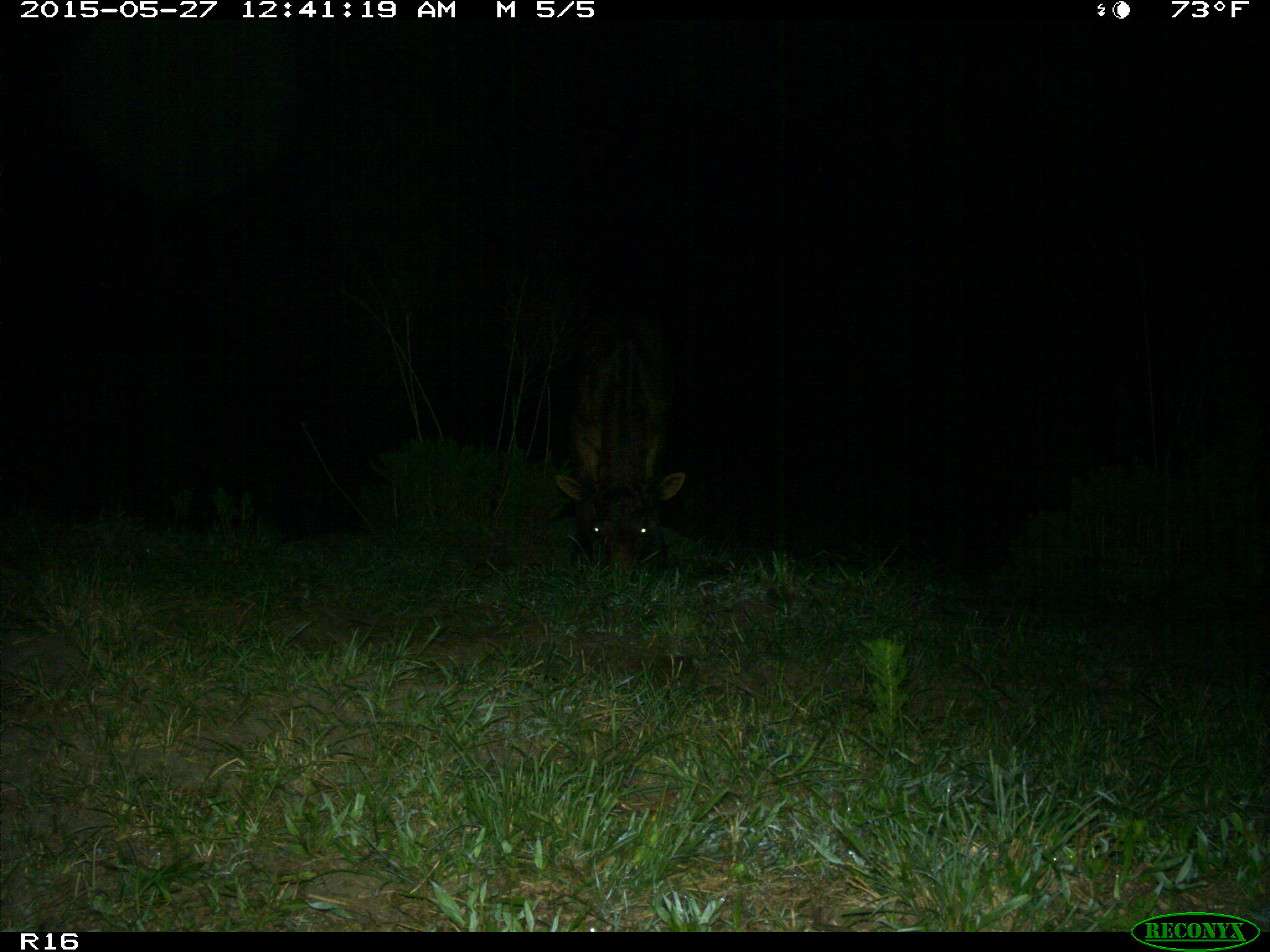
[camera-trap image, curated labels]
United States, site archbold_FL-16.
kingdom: Animalia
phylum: Chordata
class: Mammalia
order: Artiodactyla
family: Bovidae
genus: Bos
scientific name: Bos taurus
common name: domestic cow